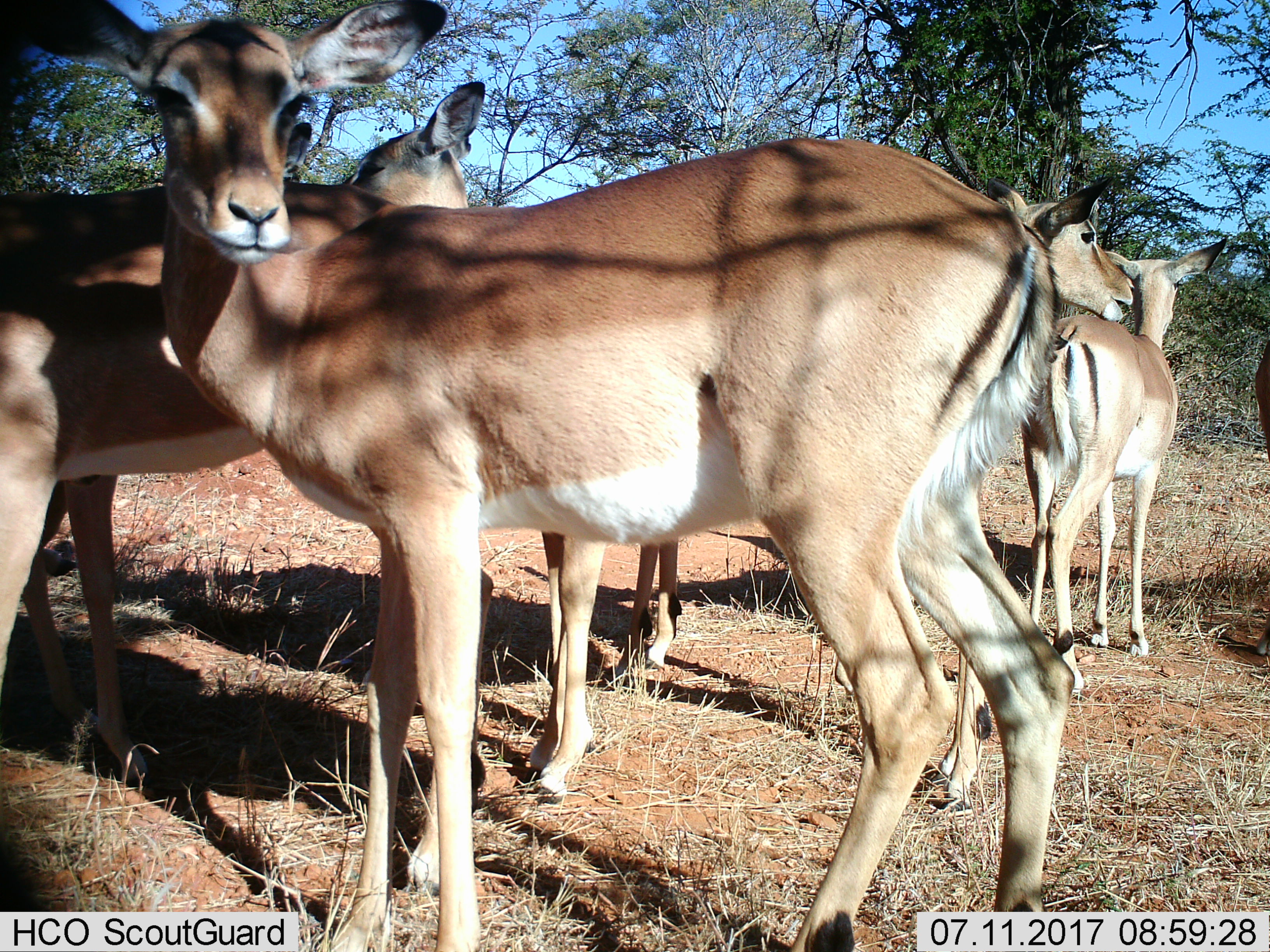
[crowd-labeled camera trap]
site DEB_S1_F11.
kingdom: Animalia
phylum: Chordata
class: Mammalia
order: Artiodactyla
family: Bovidae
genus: Aepyceros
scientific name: Aepyceros melampus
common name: impala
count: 6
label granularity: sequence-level